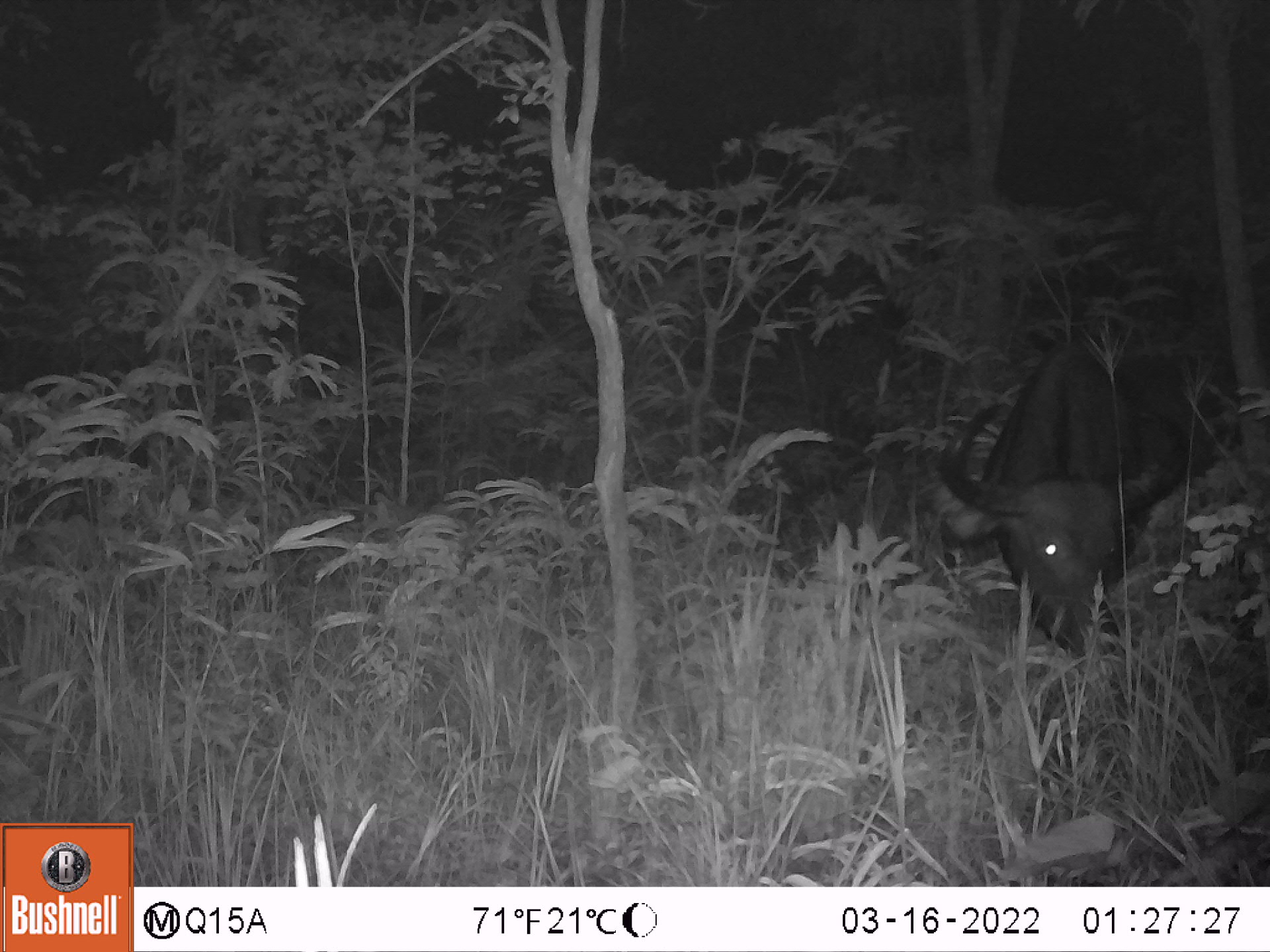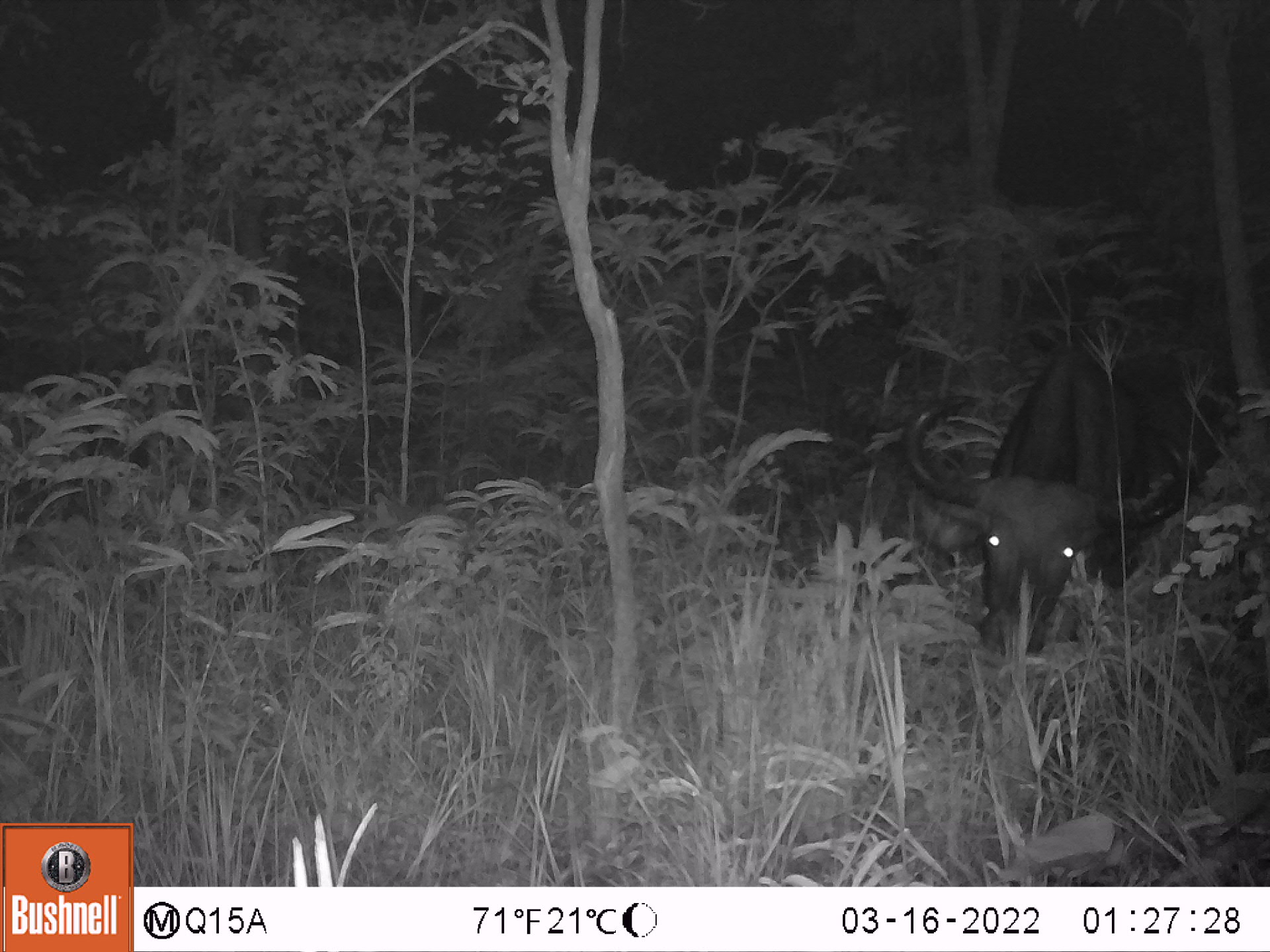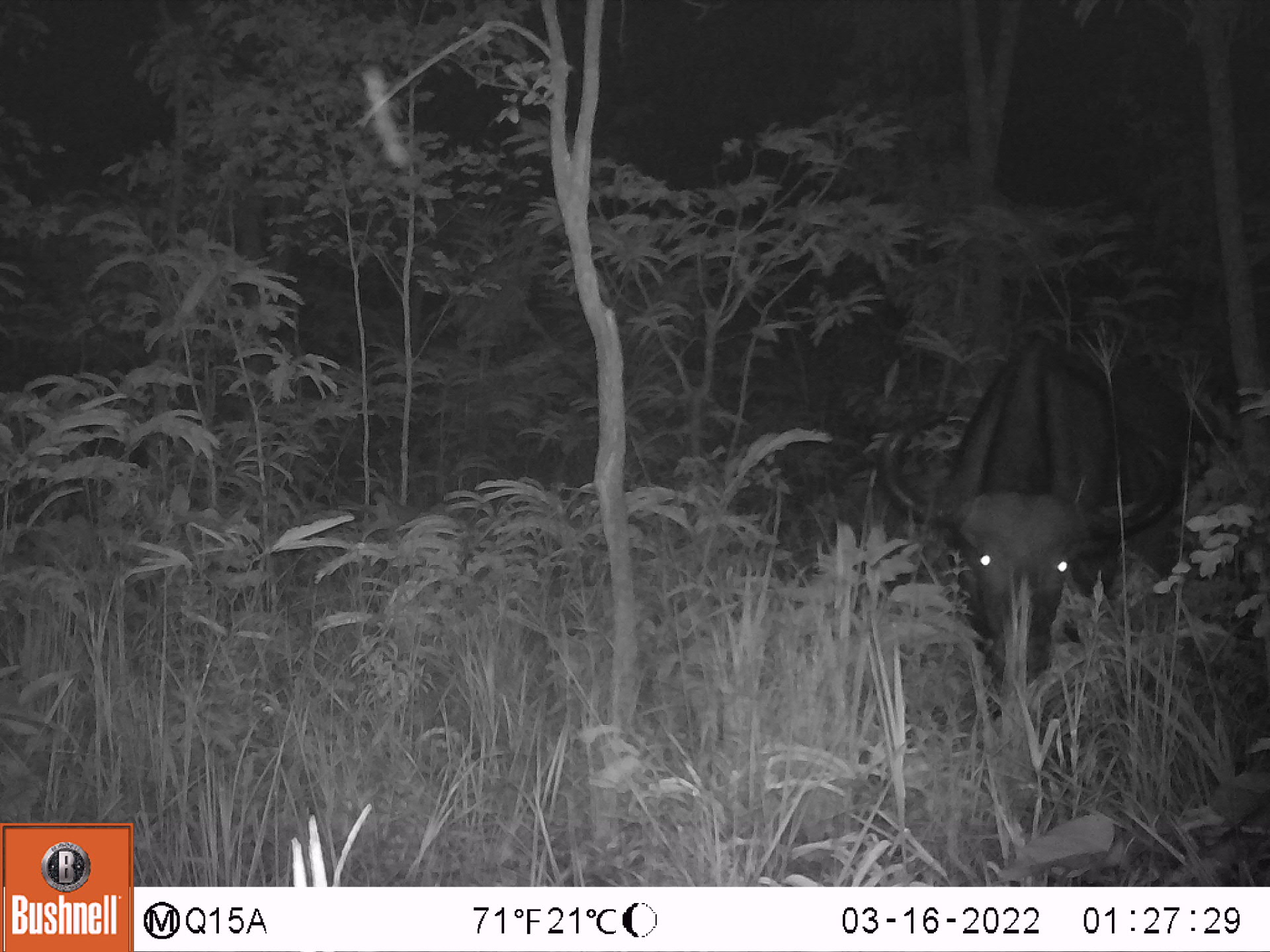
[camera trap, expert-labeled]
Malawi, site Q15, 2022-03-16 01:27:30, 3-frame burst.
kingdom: Animalia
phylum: Chordata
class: Mammalia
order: Artiodactyla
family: Bovidae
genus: Syncerus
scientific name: Syncerus caffer caffer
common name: cape buffalo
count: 1